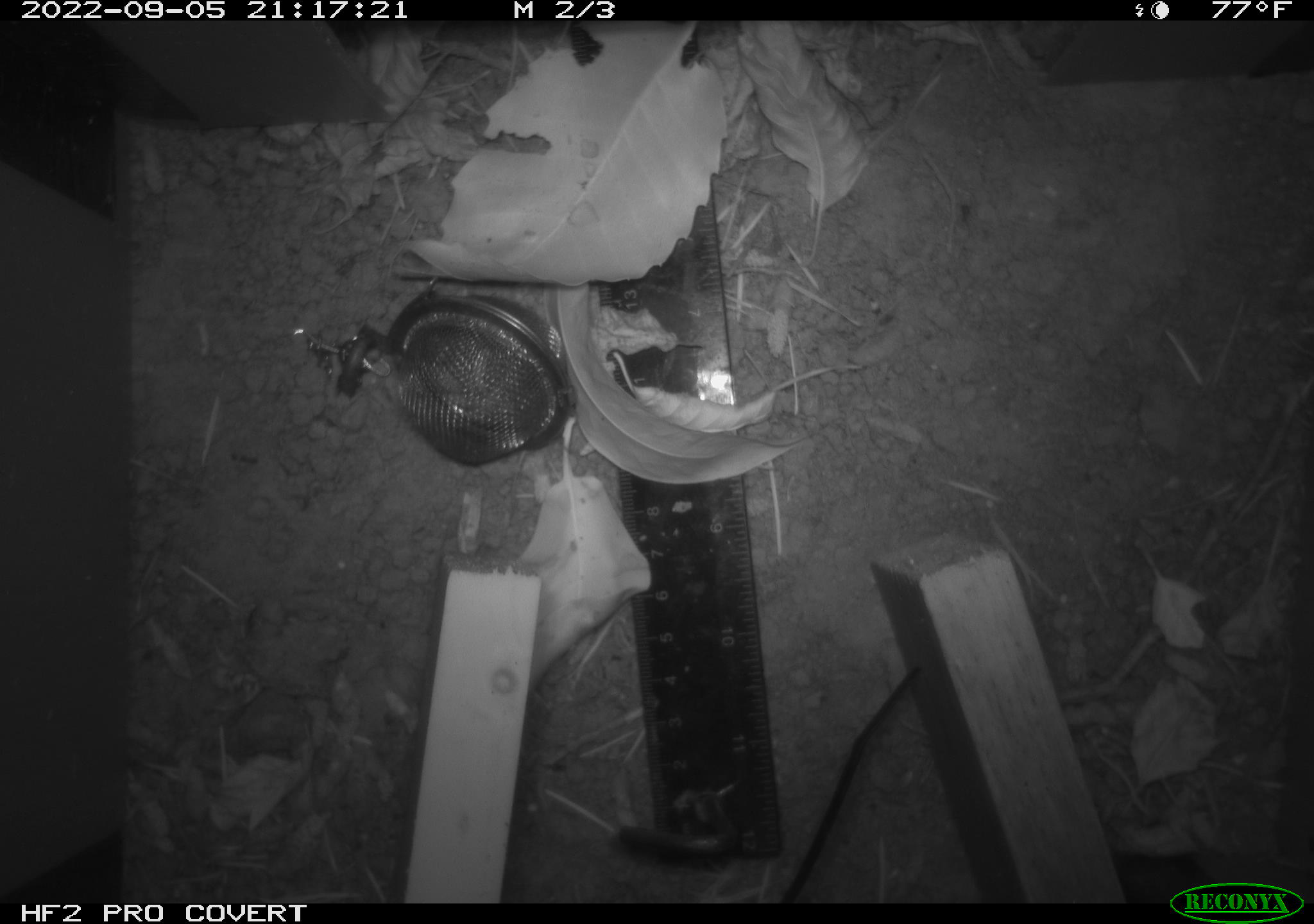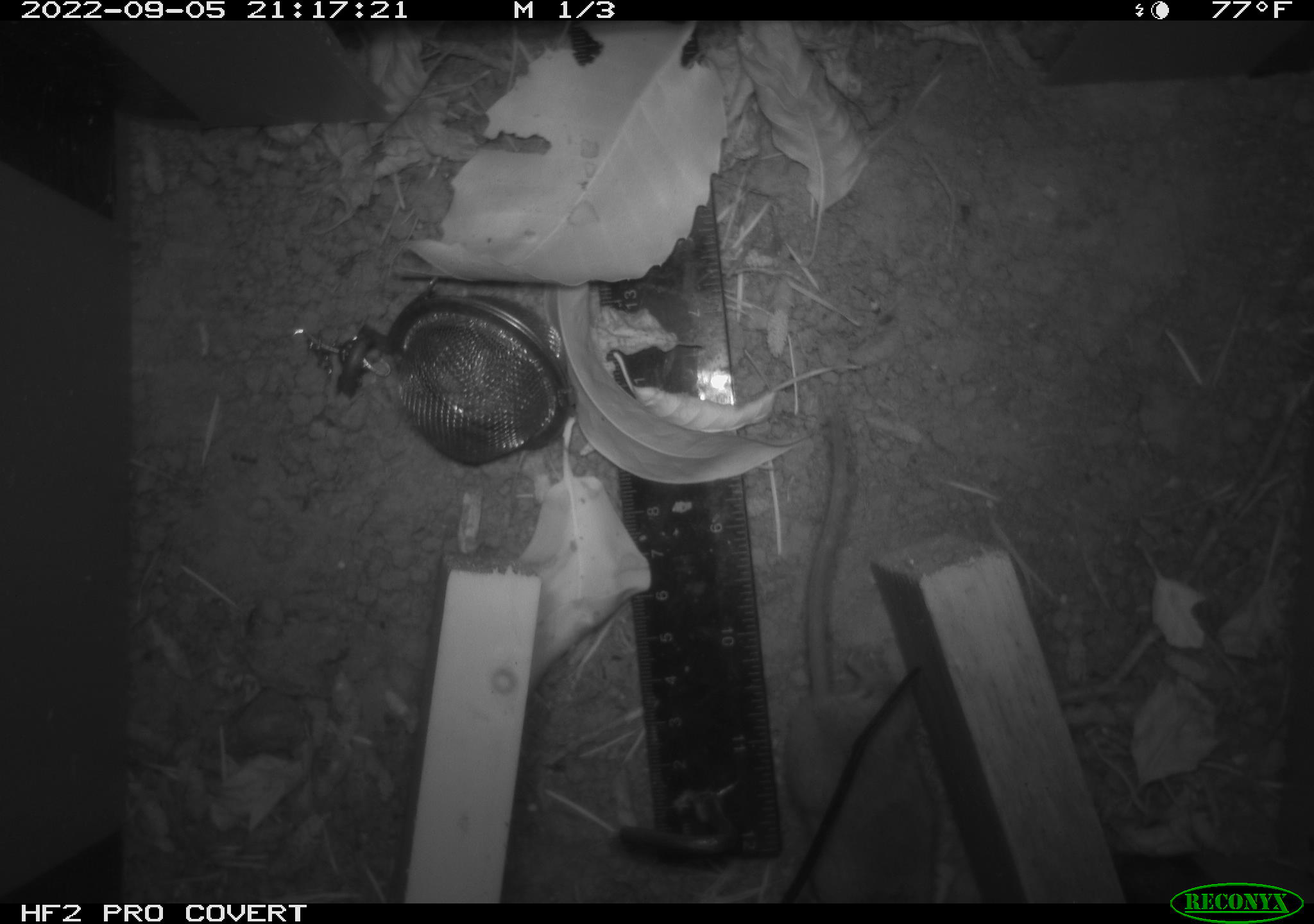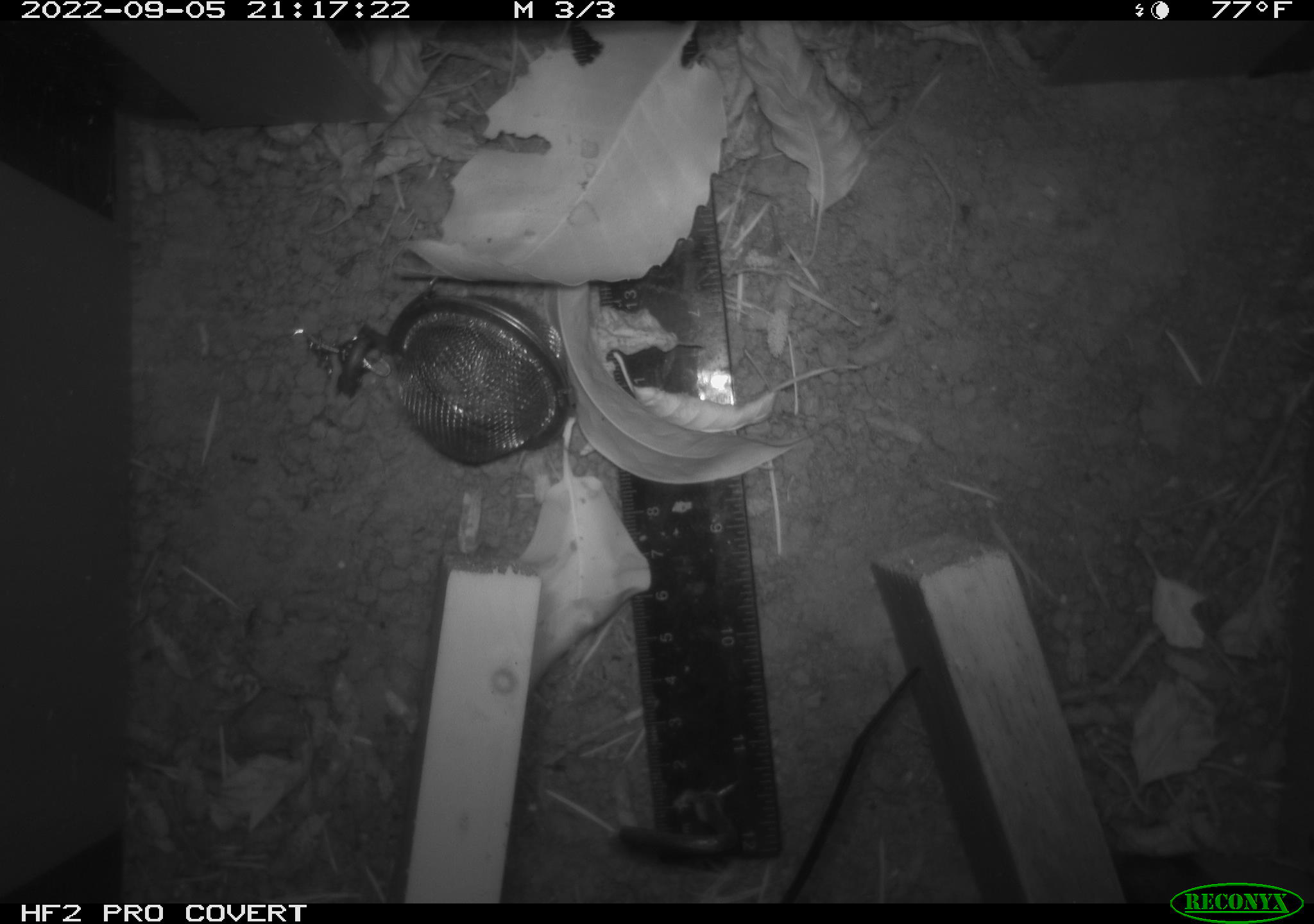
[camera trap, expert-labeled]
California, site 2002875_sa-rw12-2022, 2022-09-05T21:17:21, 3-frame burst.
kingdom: Animalia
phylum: Chordata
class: Mammalia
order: Rodentia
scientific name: Rodentia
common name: rodent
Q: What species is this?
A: Rodent (Rodentia).